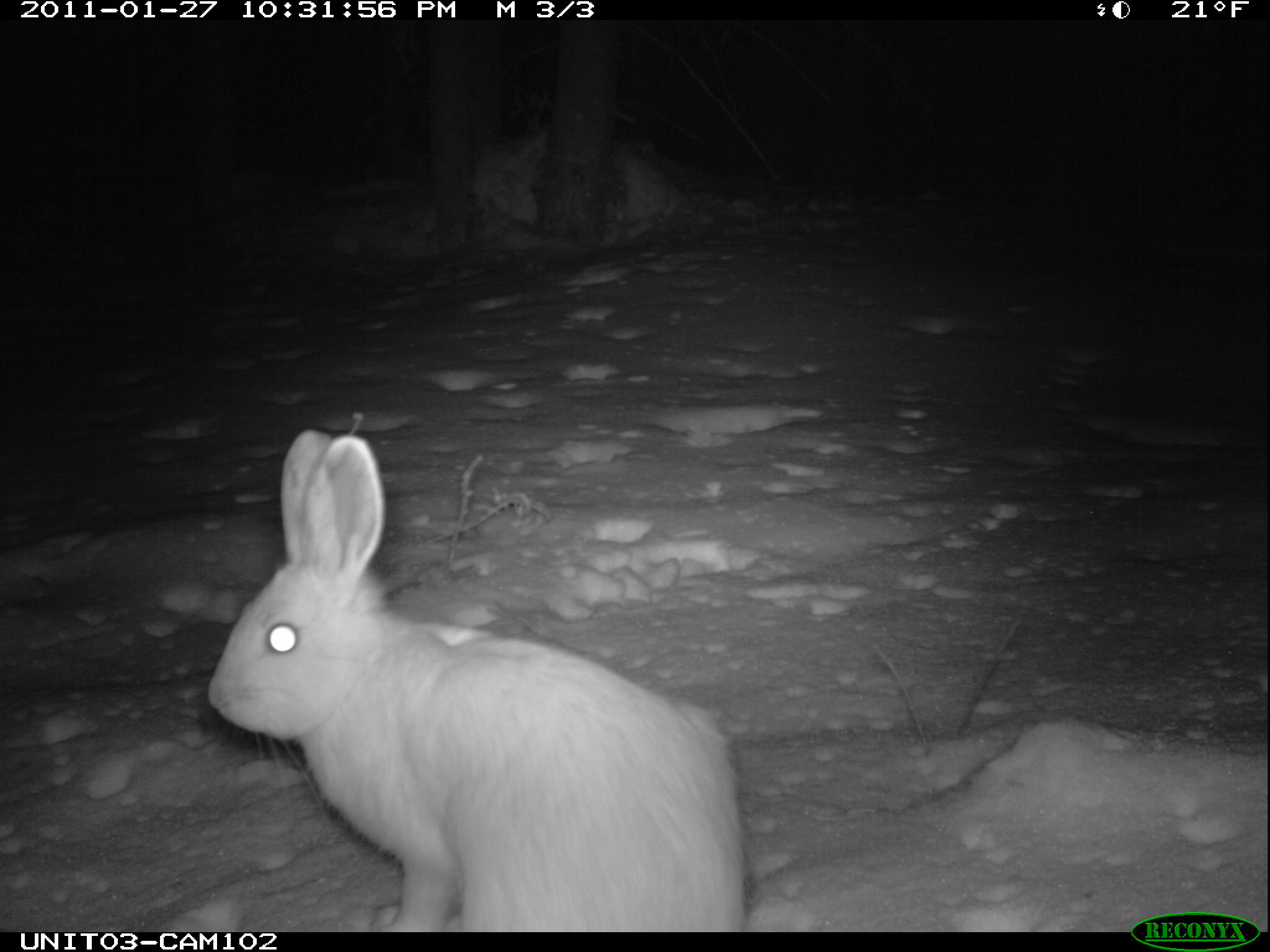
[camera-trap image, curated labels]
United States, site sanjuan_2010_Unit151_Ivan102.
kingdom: Animalia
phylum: Chordata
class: Mammalia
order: Lagomorpha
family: Leporidae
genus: Lepus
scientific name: Lepus americanus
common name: snowshoe hare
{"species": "Lepus americanus (snowshoe hare)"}